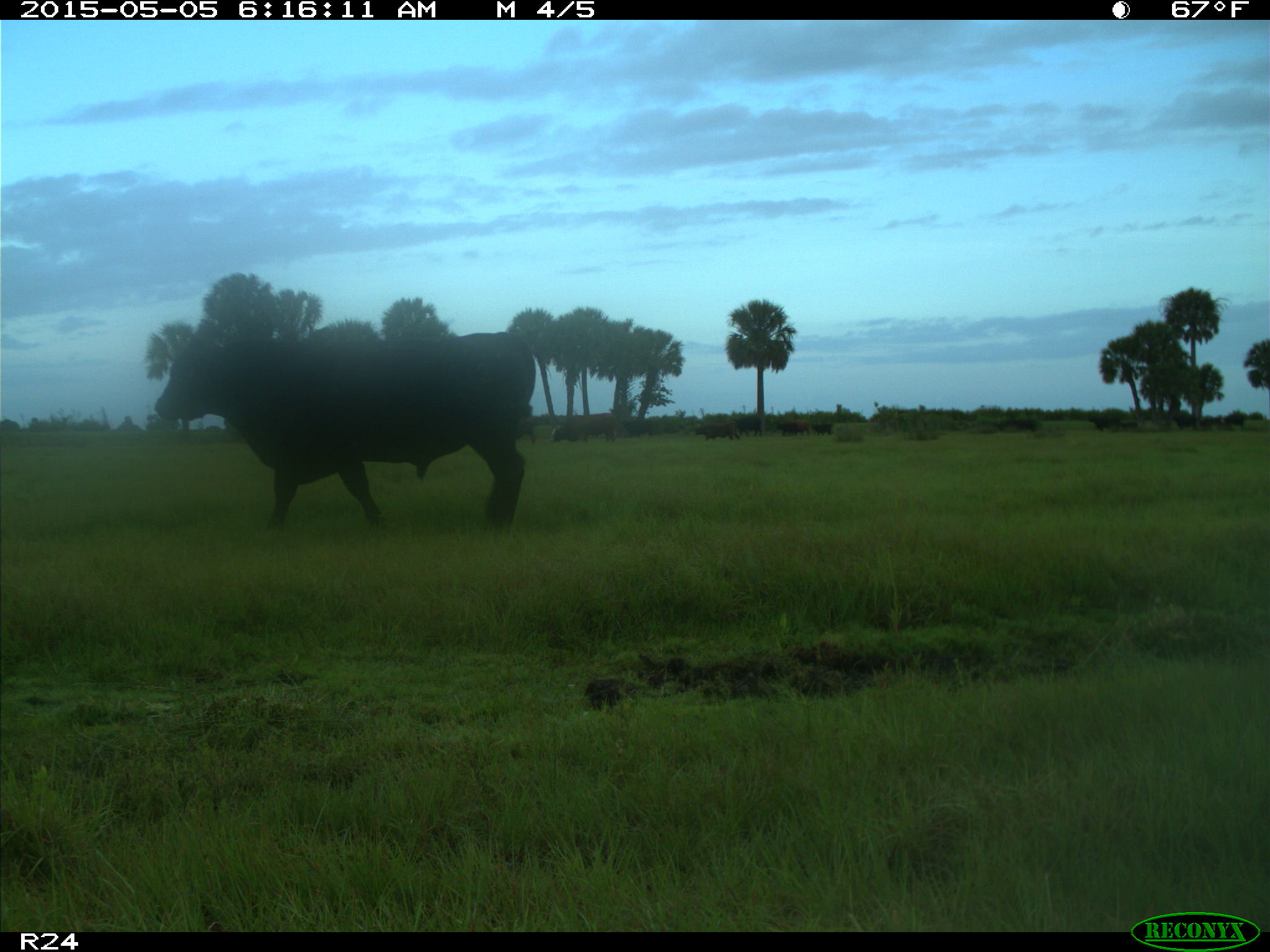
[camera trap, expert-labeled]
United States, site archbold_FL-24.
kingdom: Animalia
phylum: Chordata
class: Mammalia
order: Artiodactyla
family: Bovidae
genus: Bos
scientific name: Bos taurus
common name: domestic cow